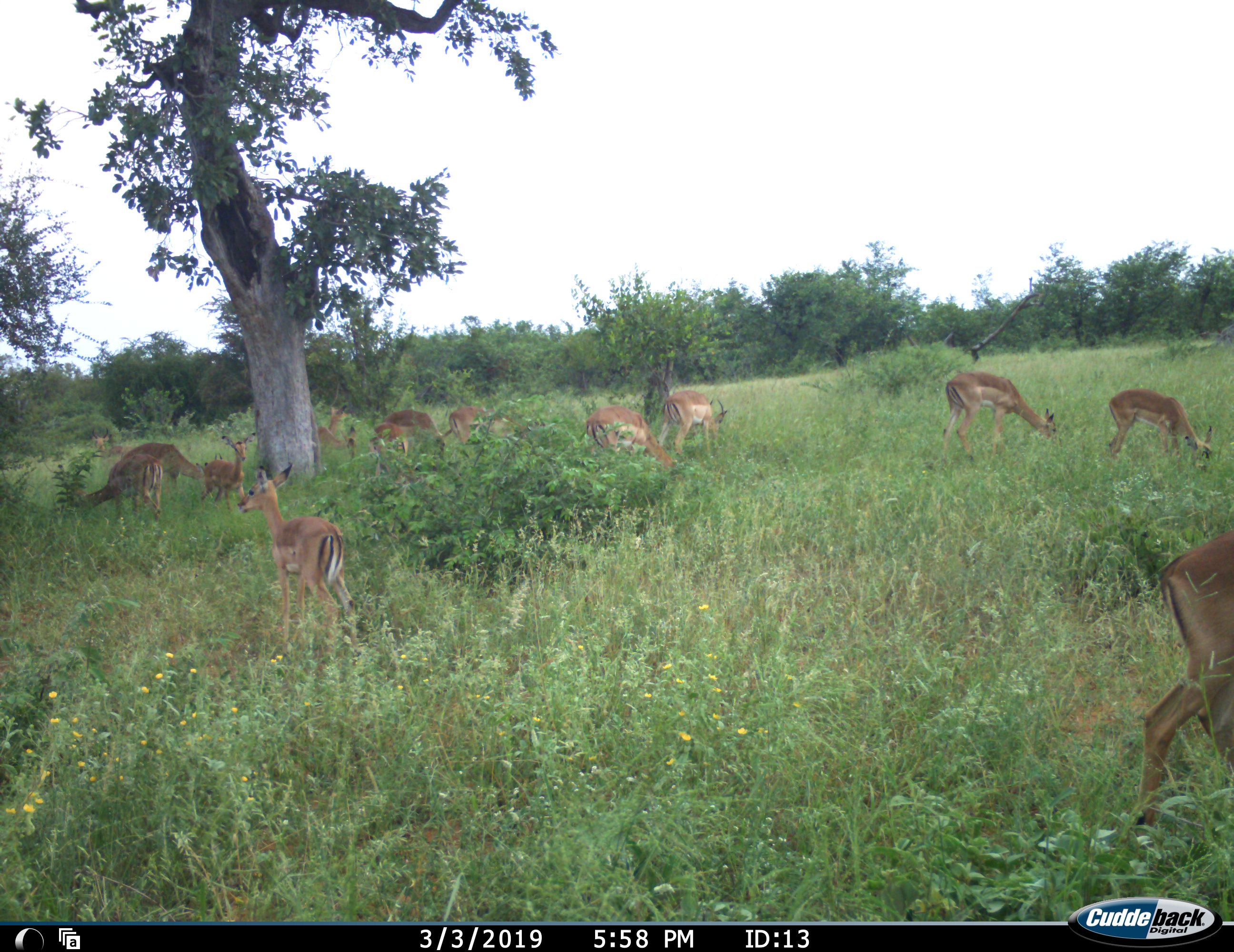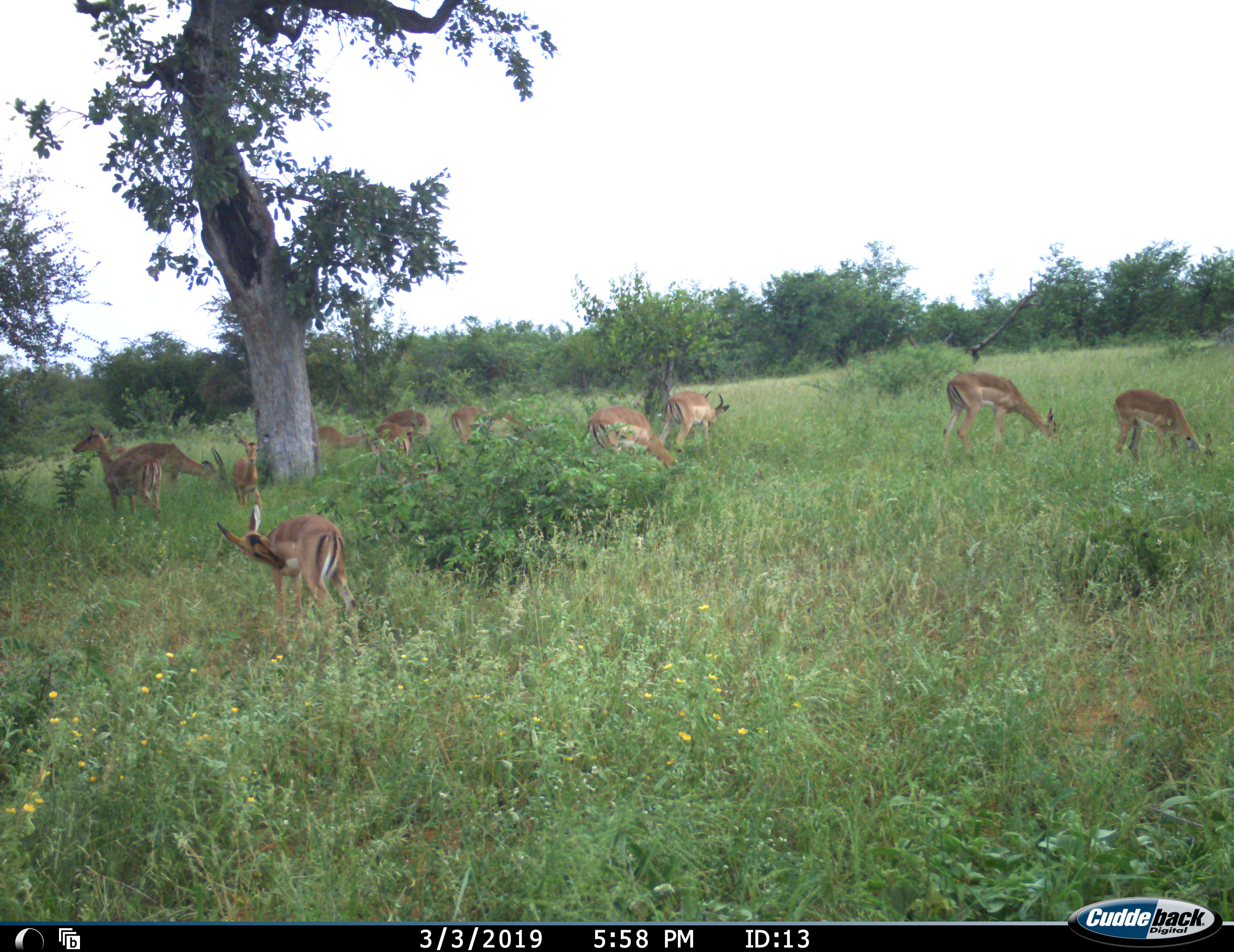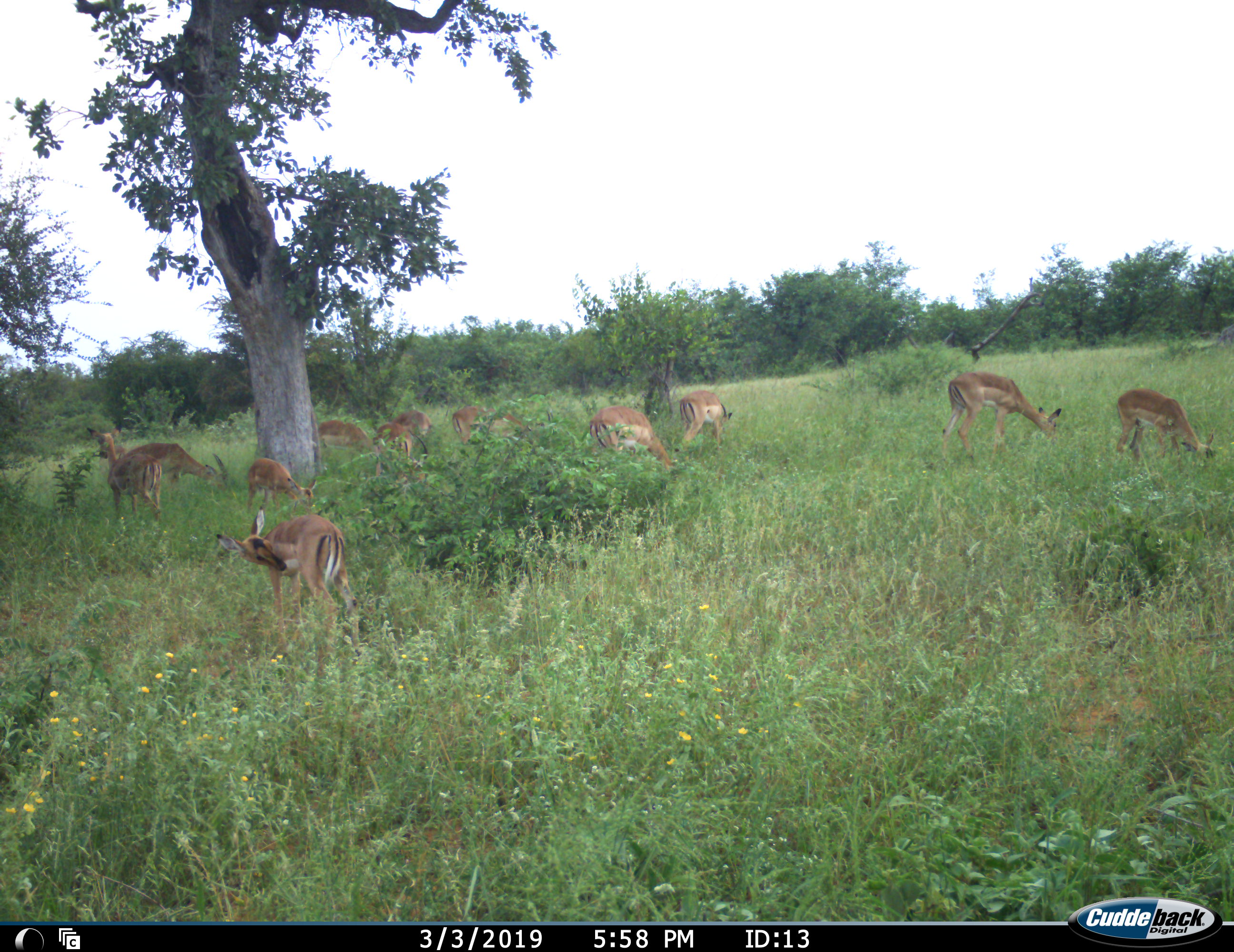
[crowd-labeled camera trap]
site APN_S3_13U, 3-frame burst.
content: unidentified animal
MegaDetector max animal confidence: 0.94